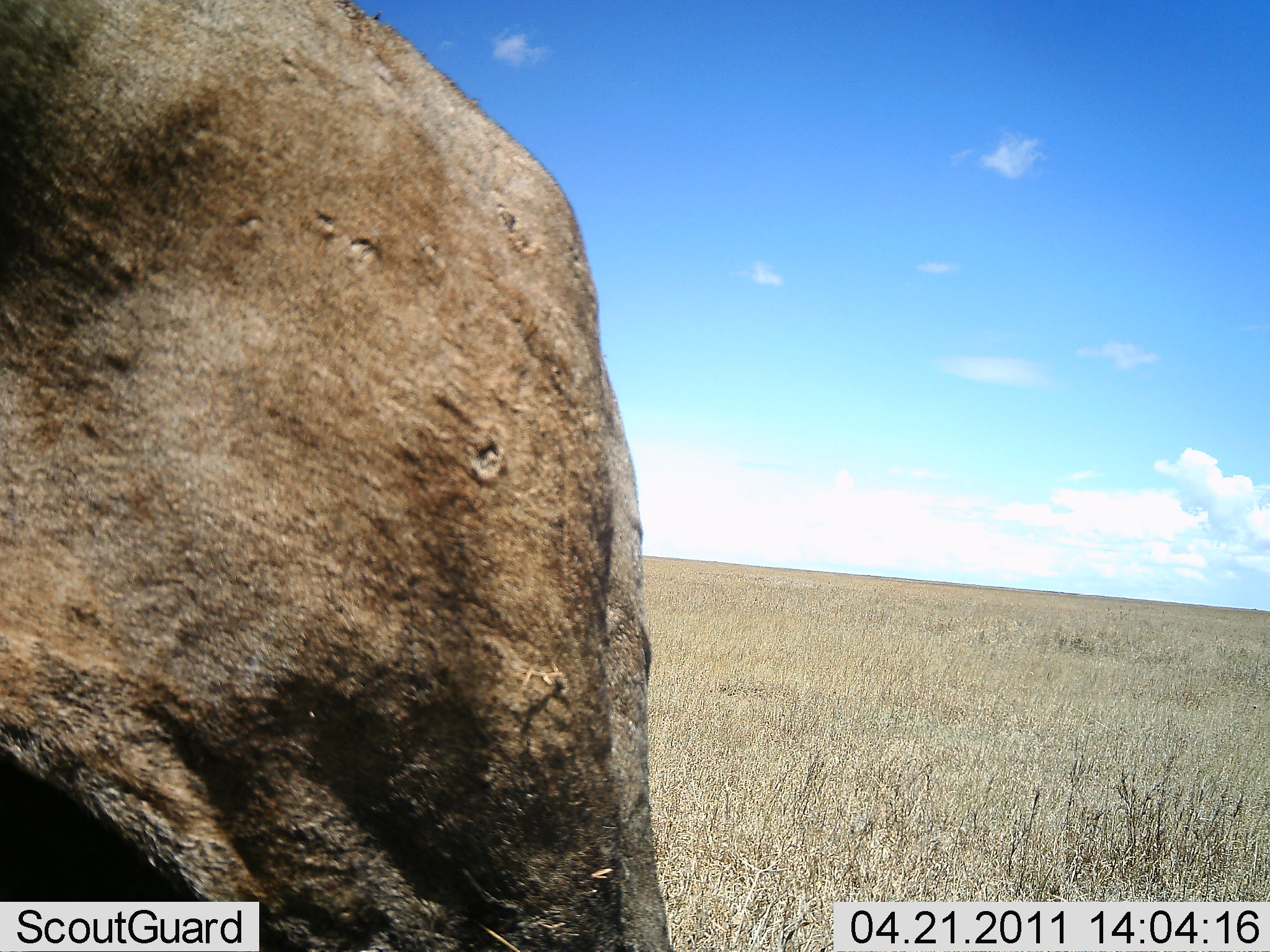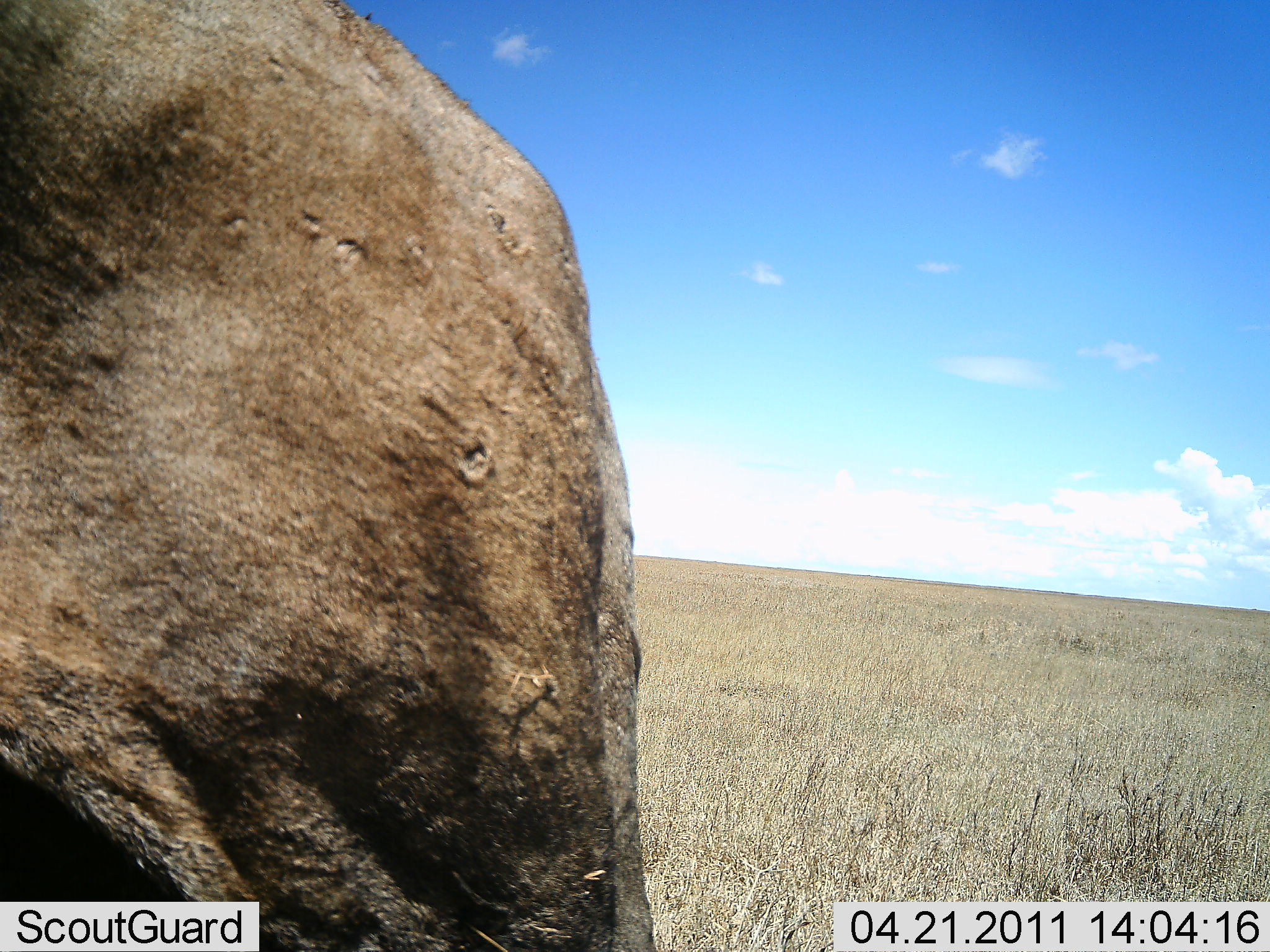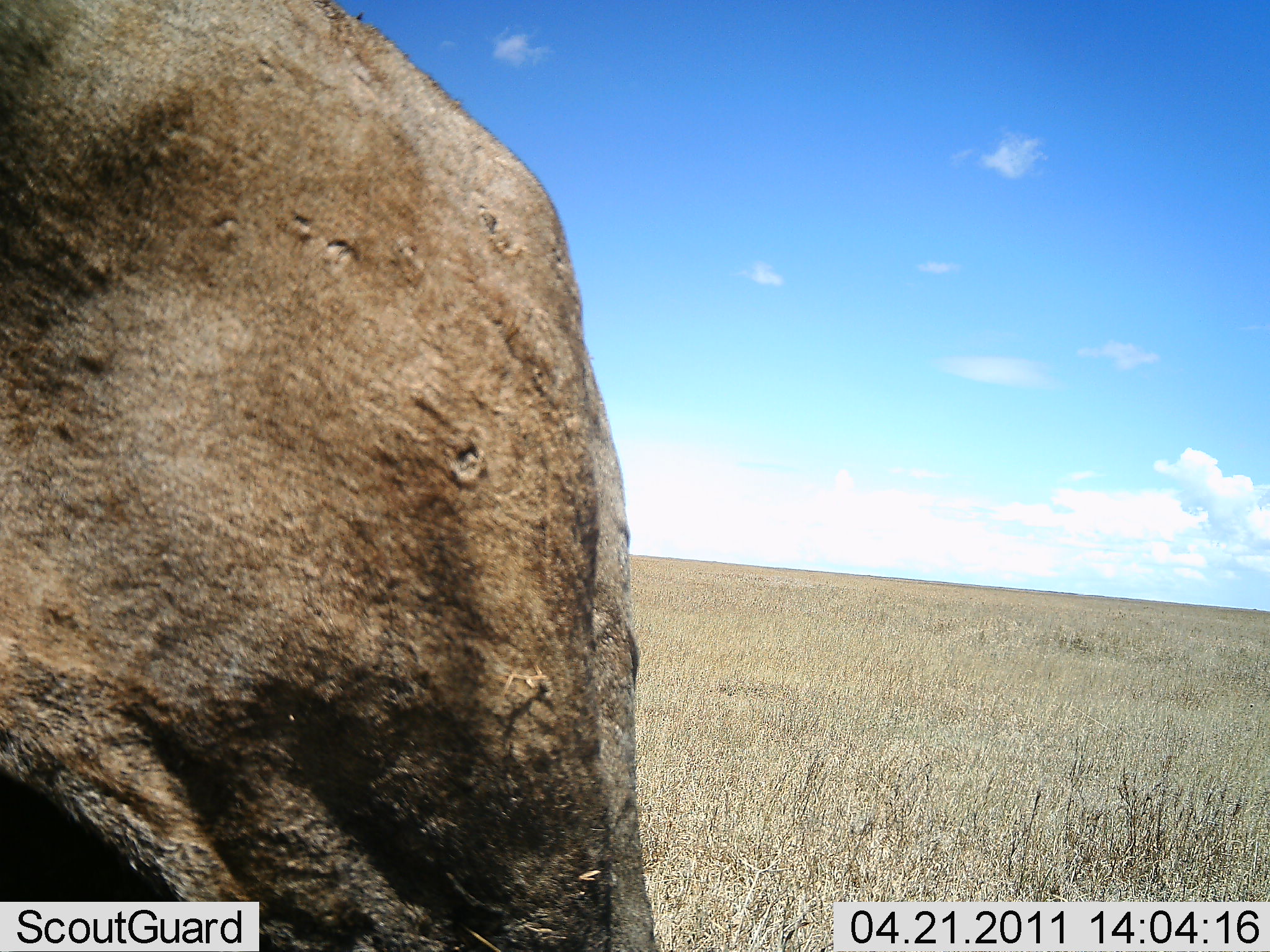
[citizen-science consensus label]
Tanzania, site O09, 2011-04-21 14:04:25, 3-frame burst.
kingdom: Animalia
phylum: Chordata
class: Mammalia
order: Artiodactyla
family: Bovidae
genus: Connochaetes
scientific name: Connochaetes taurinus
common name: blue wildebeest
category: wildebeest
Wildebeest (blue wildebeest) (Connochaetes taurinus), count 1. Behavior (volunteer vote fractions): standing 100%, resting 0%, moving 0%, interacting 0%. Young present (vote fraction): 0%. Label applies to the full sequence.